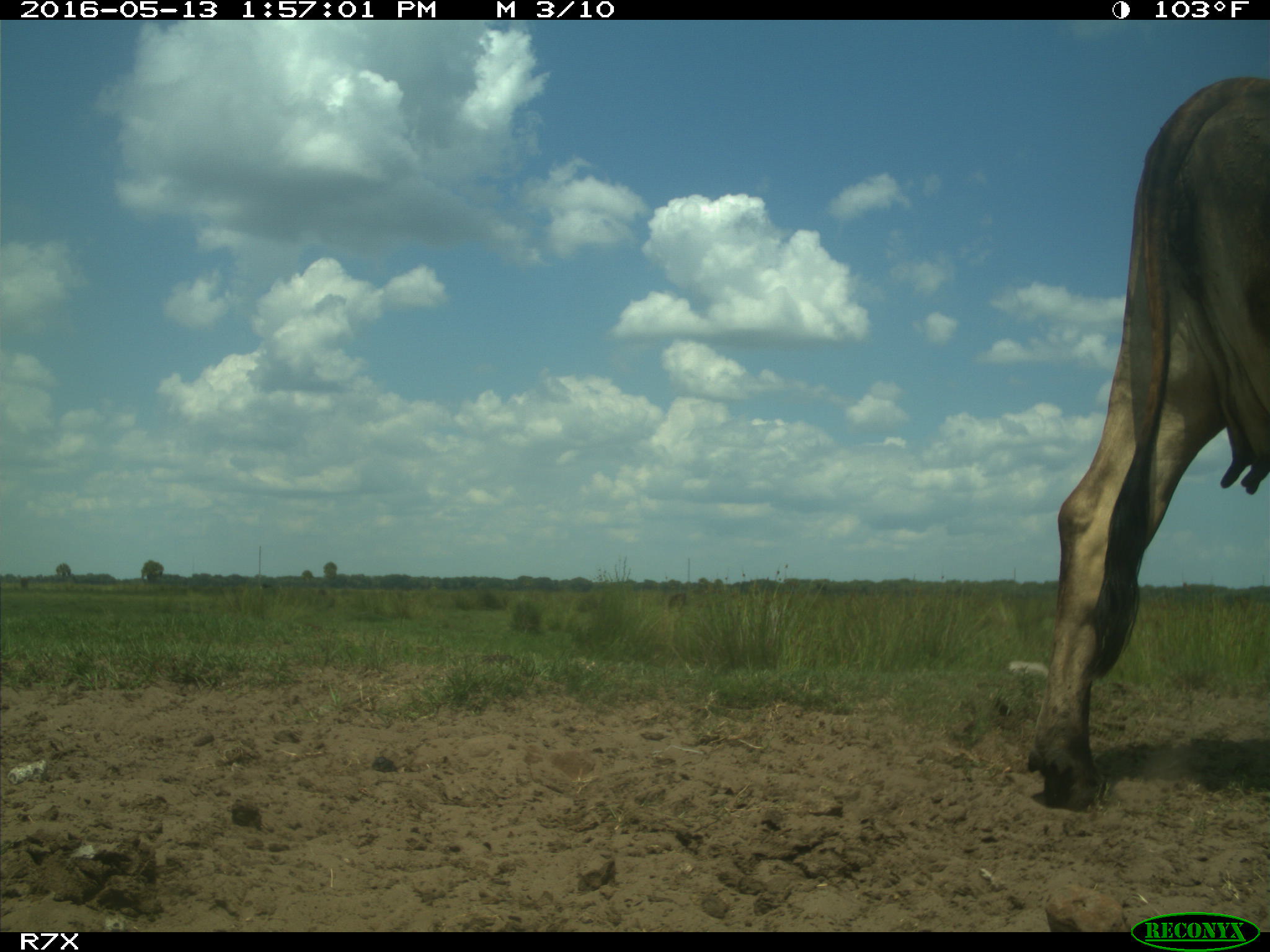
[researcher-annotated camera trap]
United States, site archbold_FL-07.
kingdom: Animalia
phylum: Chordata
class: Mammalia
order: Artiodactyla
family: Bovidae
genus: Bos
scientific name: Bos taurus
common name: domestic cow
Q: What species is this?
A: Bos taurus (domestic cow).